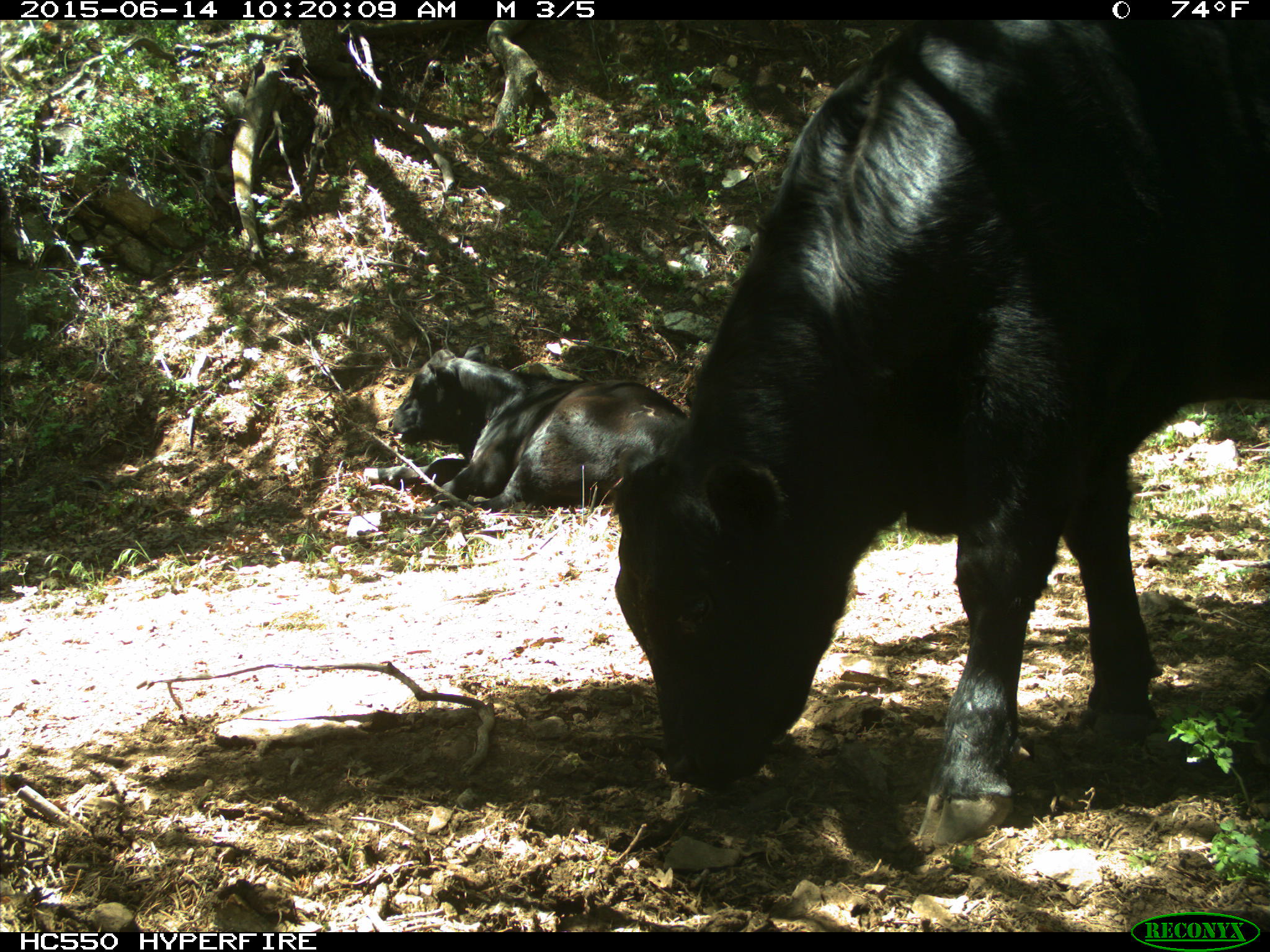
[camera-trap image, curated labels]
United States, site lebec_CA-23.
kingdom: Animalia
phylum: Chordata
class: Mammalia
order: Artiodactyla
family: Bovidae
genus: Bos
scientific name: Bos taurus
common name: domestic cow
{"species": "Bos taurus (domestic cow)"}